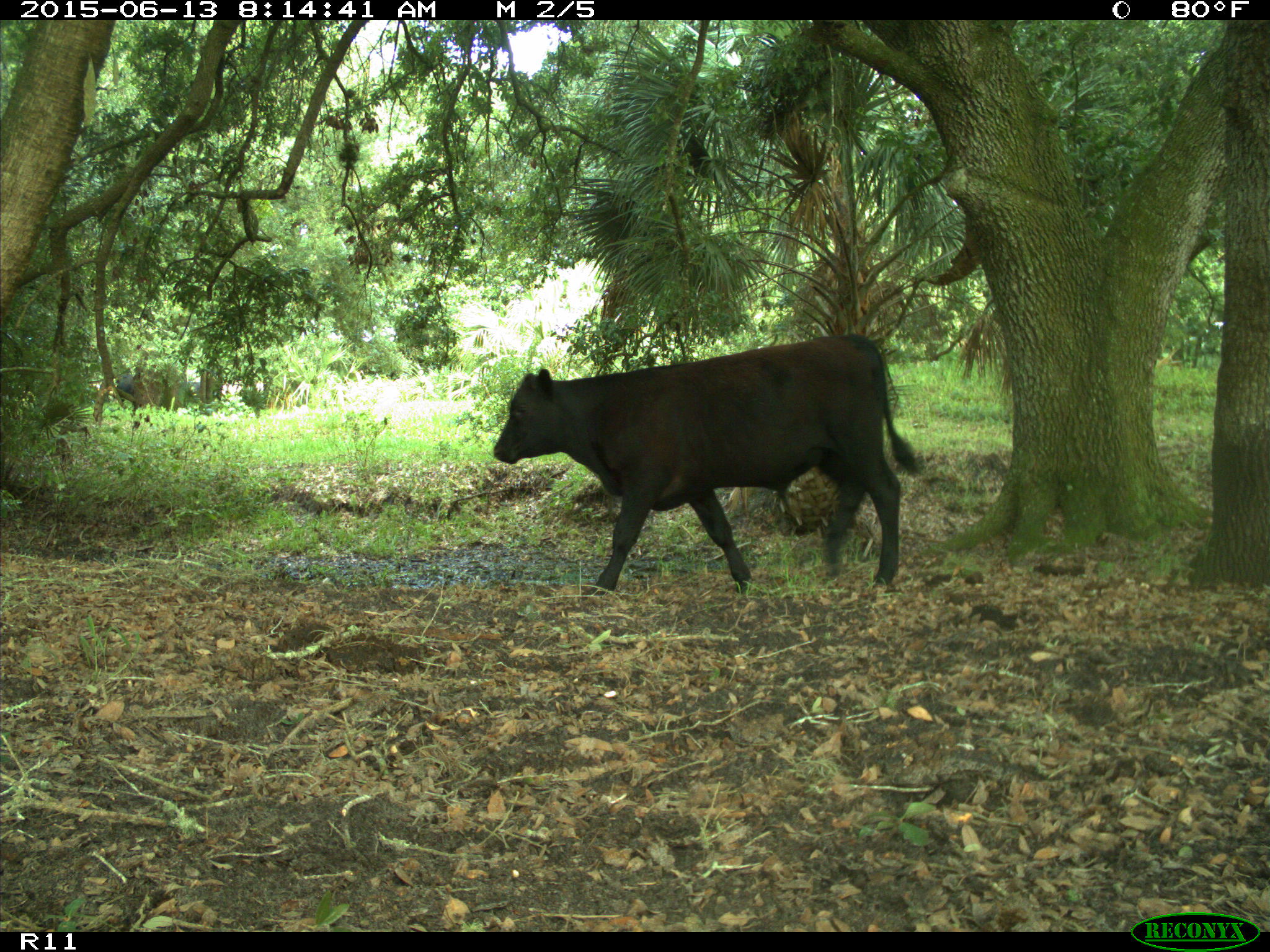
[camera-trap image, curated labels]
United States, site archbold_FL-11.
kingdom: Animalia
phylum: Chordata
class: Mammalia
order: Artiodactyla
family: Bovidae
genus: Bos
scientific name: Bos taurus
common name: domestic cow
Bos taurus (domestic cow).